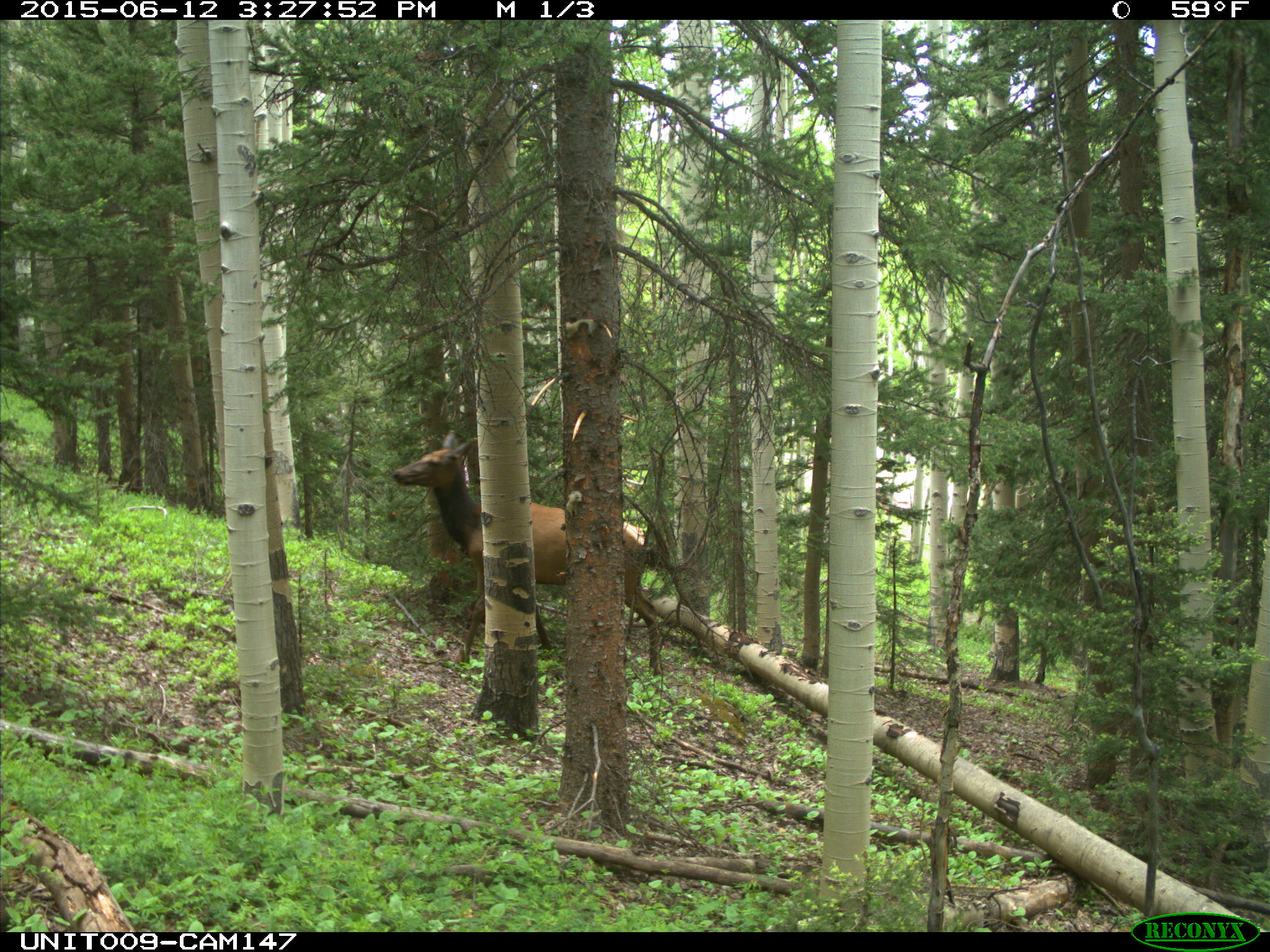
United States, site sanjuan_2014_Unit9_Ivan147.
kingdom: Animalia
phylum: Chordata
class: Mammalia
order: Artiodactyla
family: Cervidae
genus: Cervus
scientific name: Cervus elaphus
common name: red deer